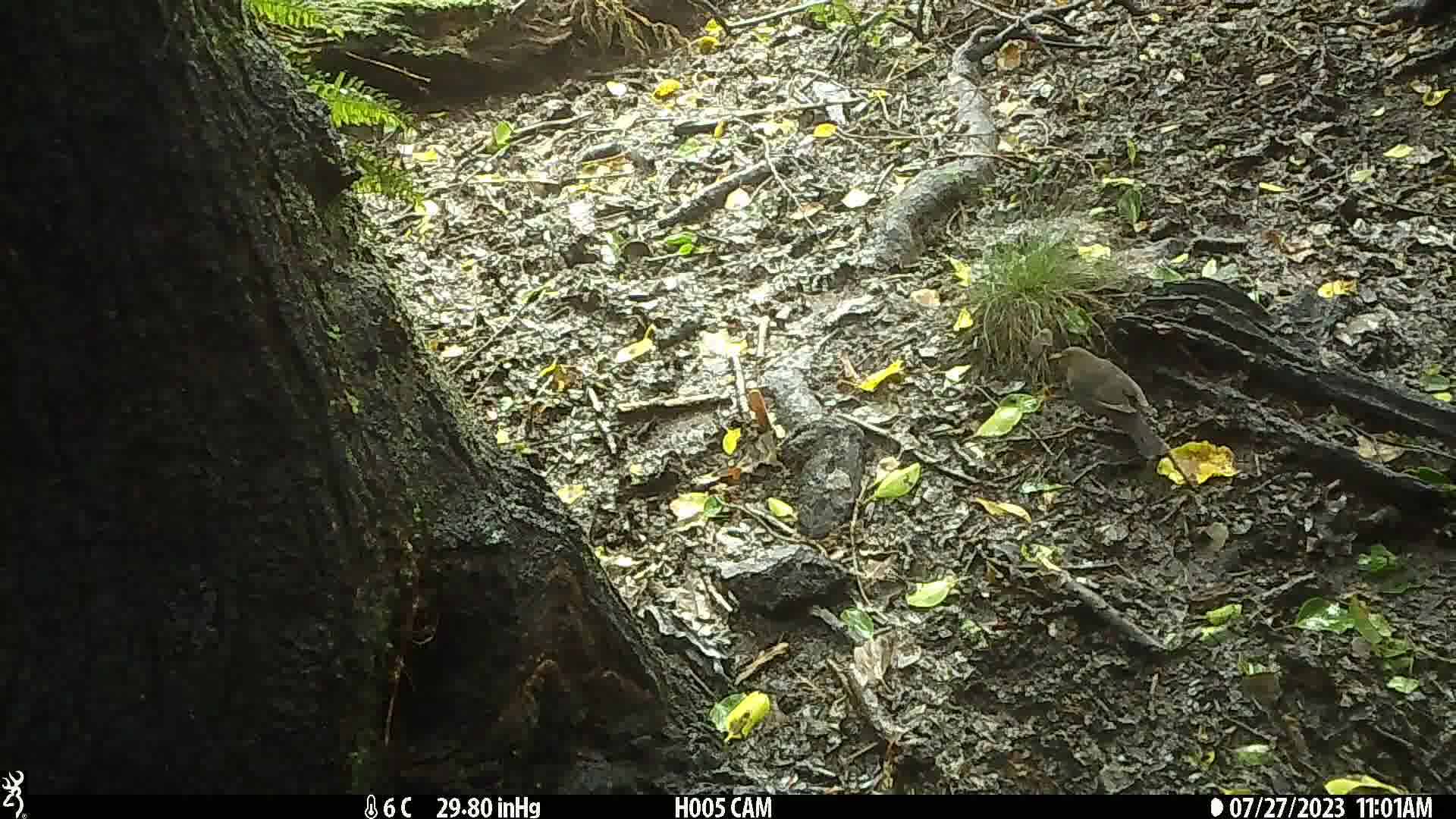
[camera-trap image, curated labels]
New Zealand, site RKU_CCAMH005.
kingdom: Animalia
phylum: Chordata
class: Aves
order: Passeriformes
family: Turdidae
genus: Turdus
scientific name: Turdus merula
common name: eurasian blackbird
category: blackbird